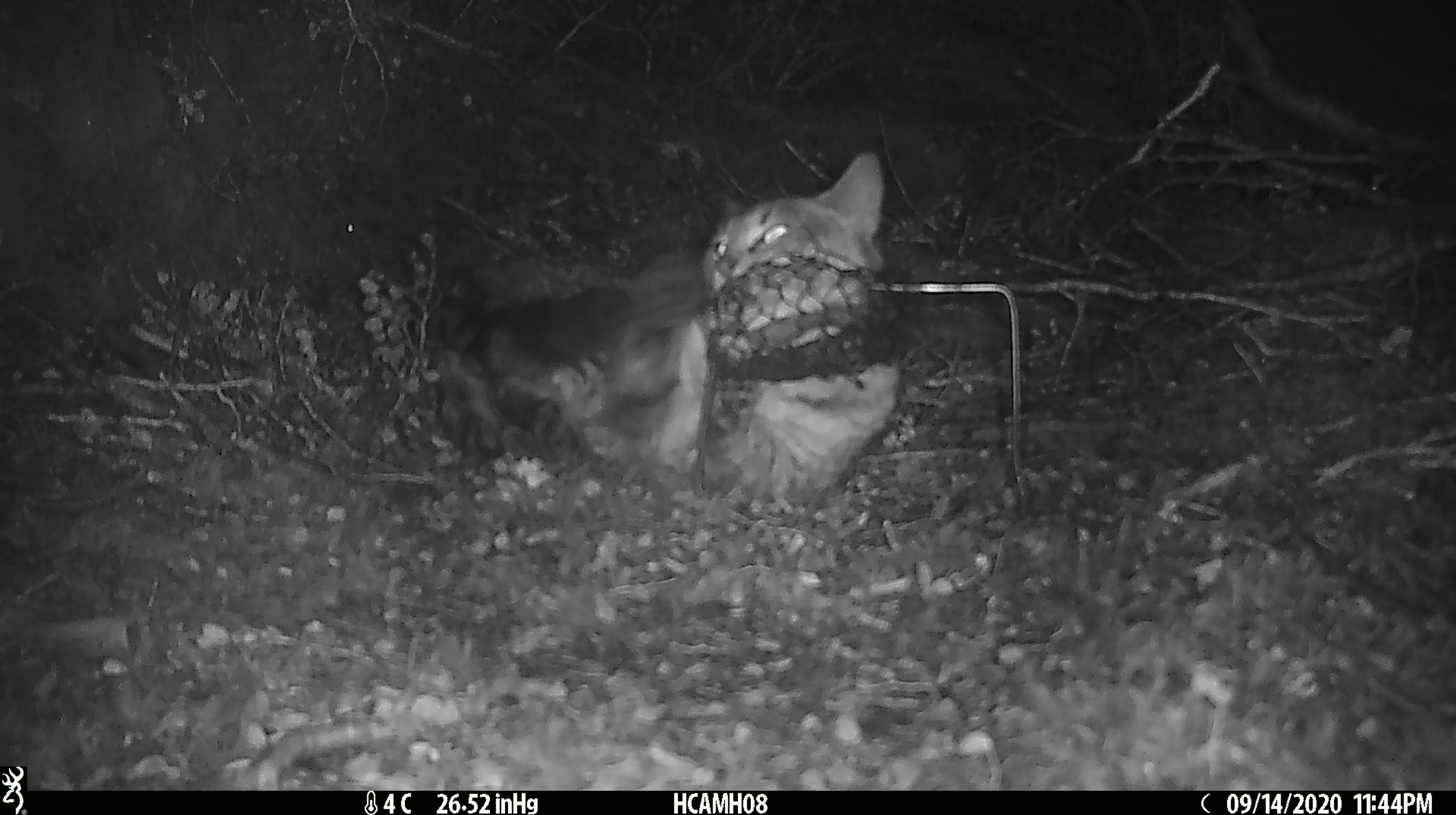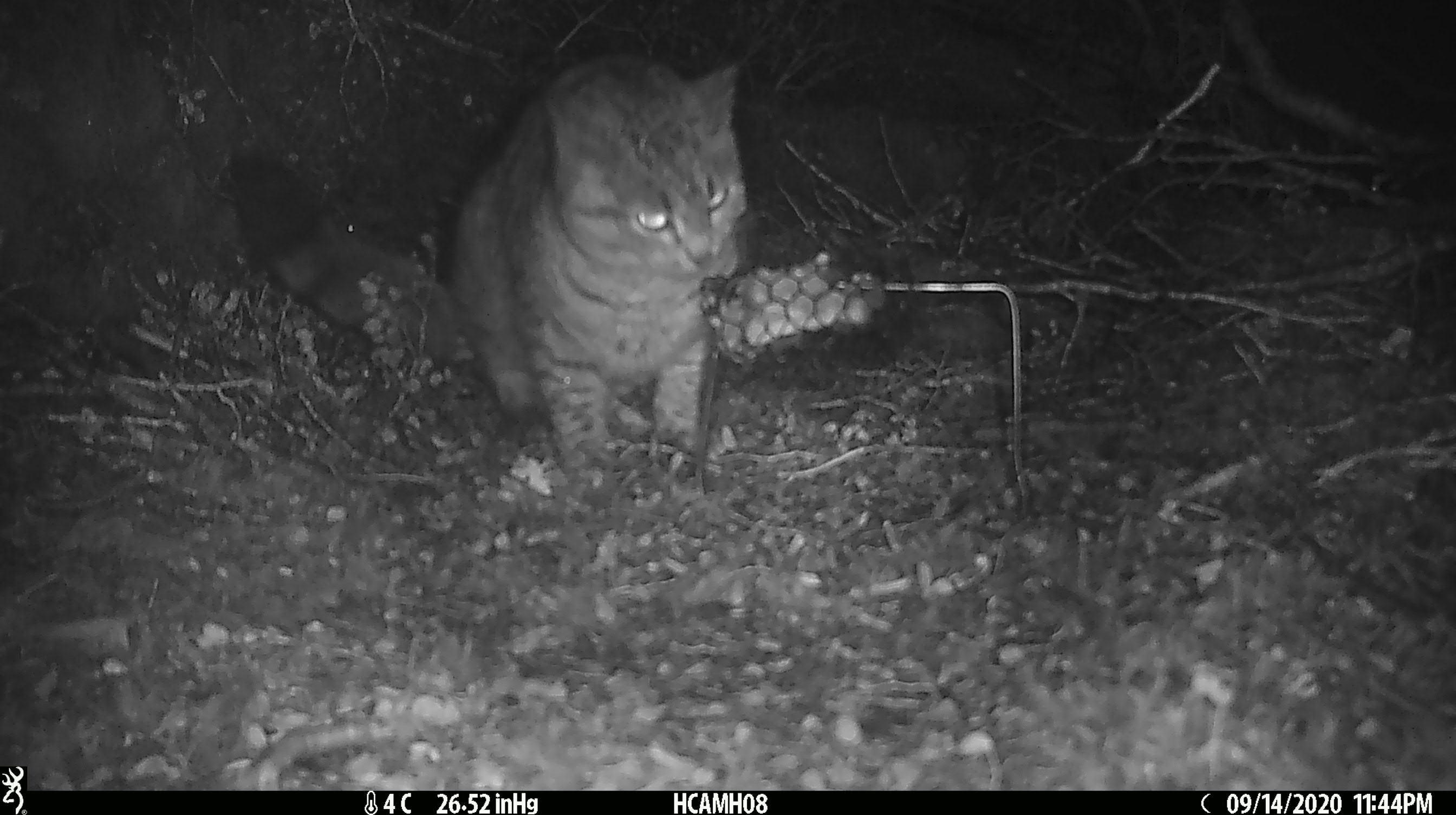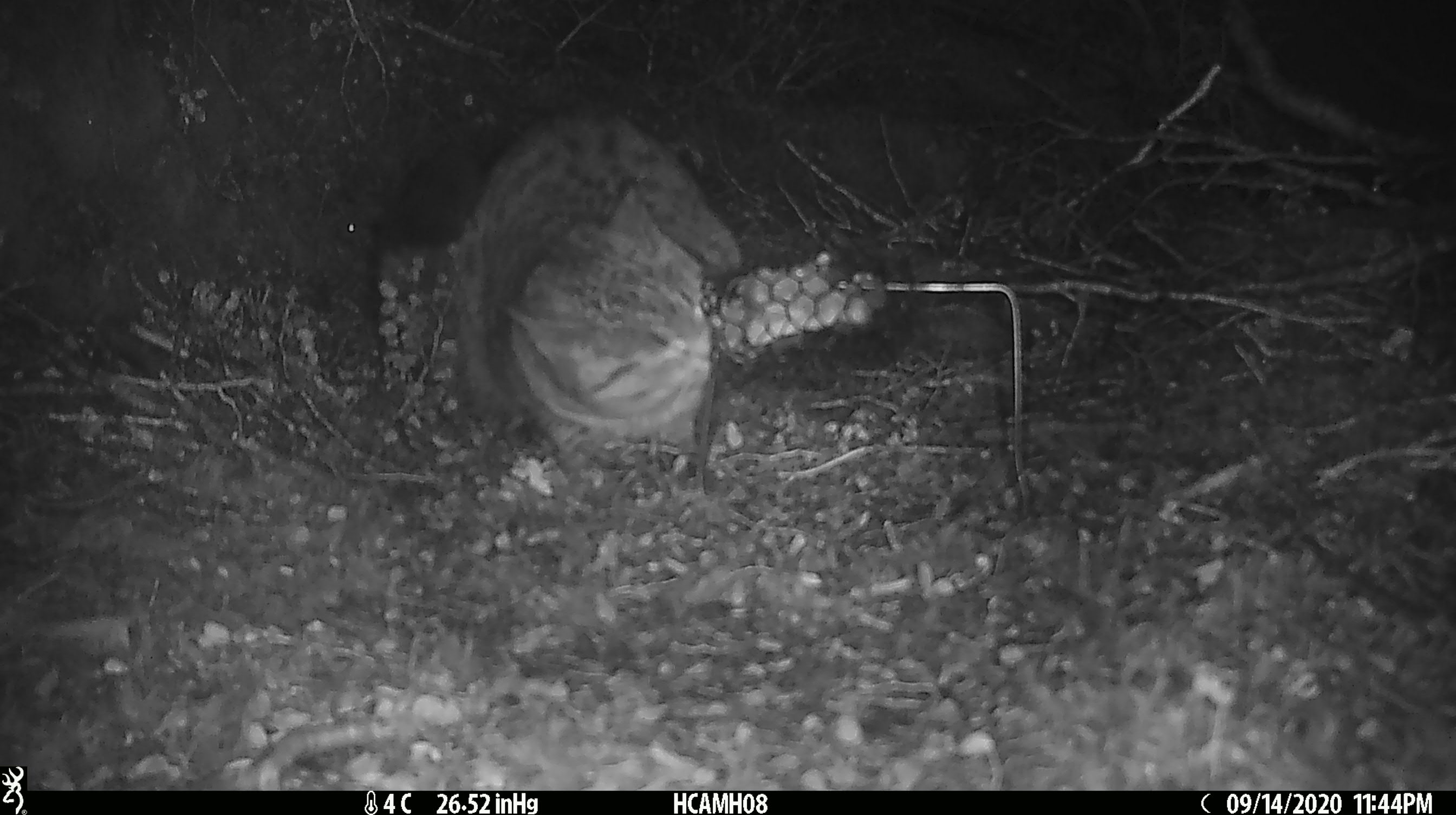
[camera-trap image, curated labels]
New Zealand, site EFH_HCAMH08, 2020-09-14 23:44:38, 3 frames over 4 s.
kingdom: Animalia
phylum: Chordata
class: Mammalia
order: Carnivora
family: Felidae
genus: Felis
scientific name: Felis catus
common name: domestic cat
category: cat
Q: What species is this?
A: Cat (domestic cat) (Felis catus).